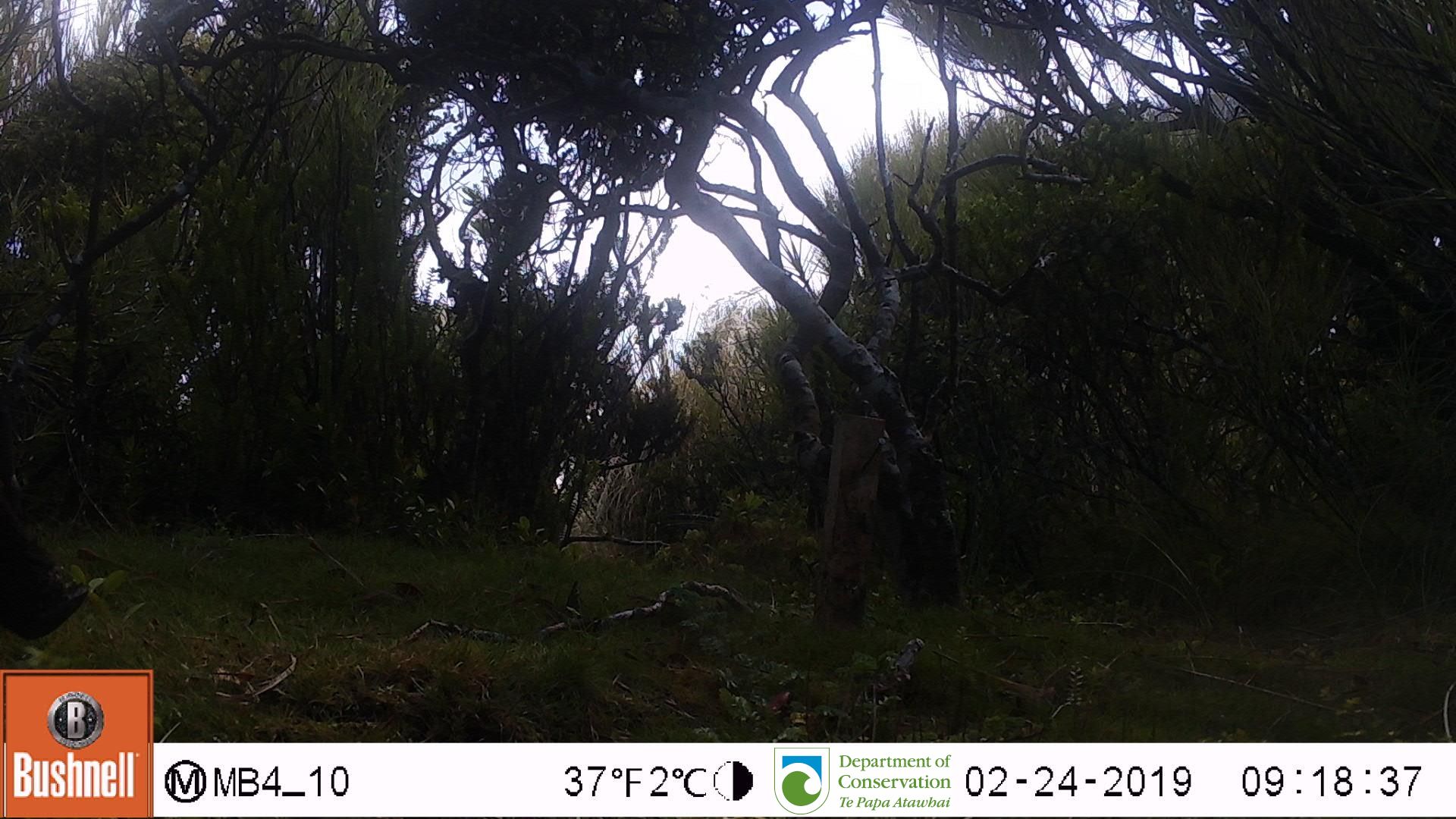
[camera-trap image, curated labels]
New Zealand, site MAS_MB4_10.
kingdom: Animalia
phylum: Chordata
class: Mammalia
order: Artiodactyla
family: Suidae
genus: Sus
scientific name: Sus scrofa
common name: pig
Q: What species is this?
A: Pig (Sus scrofa).